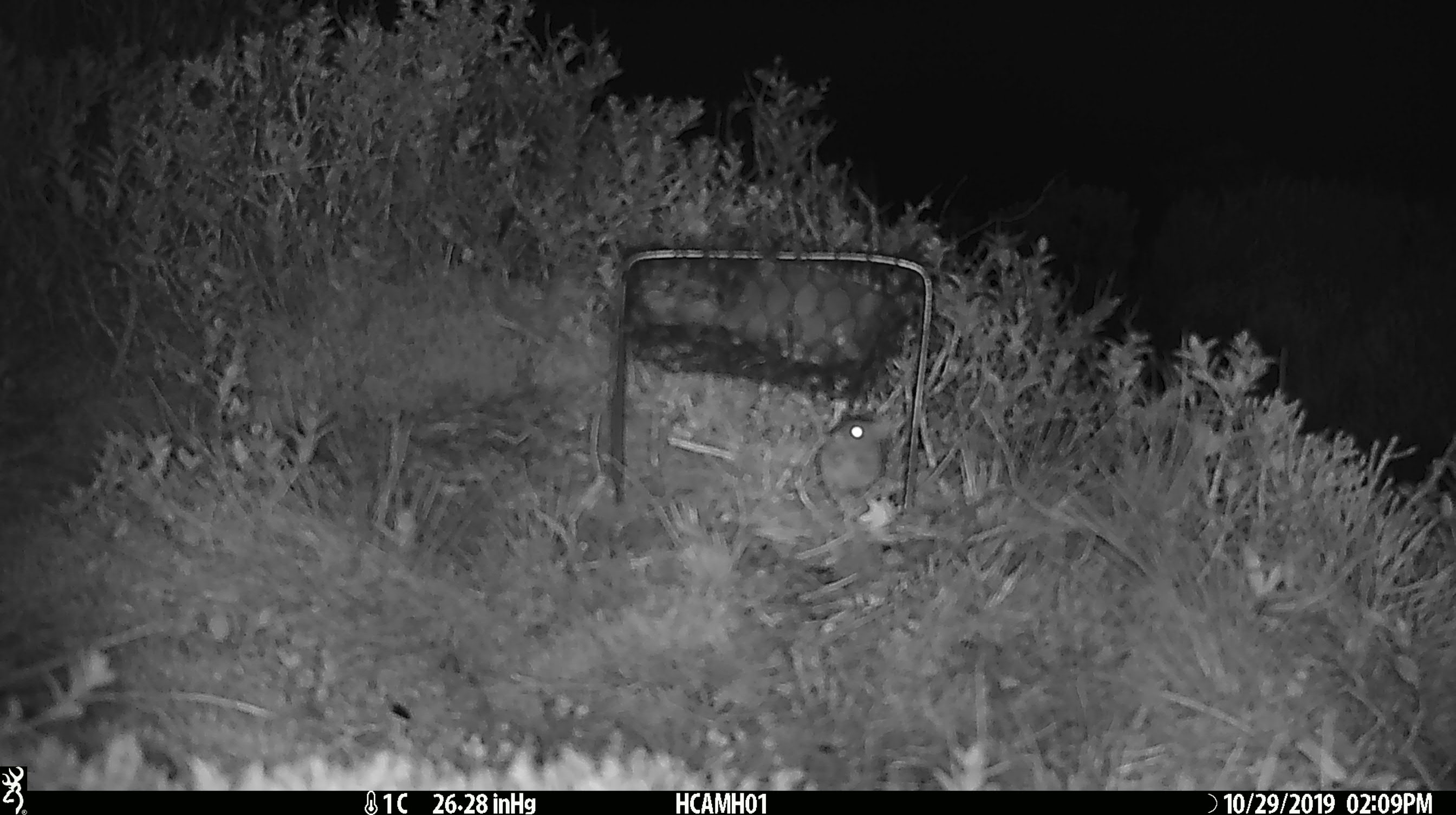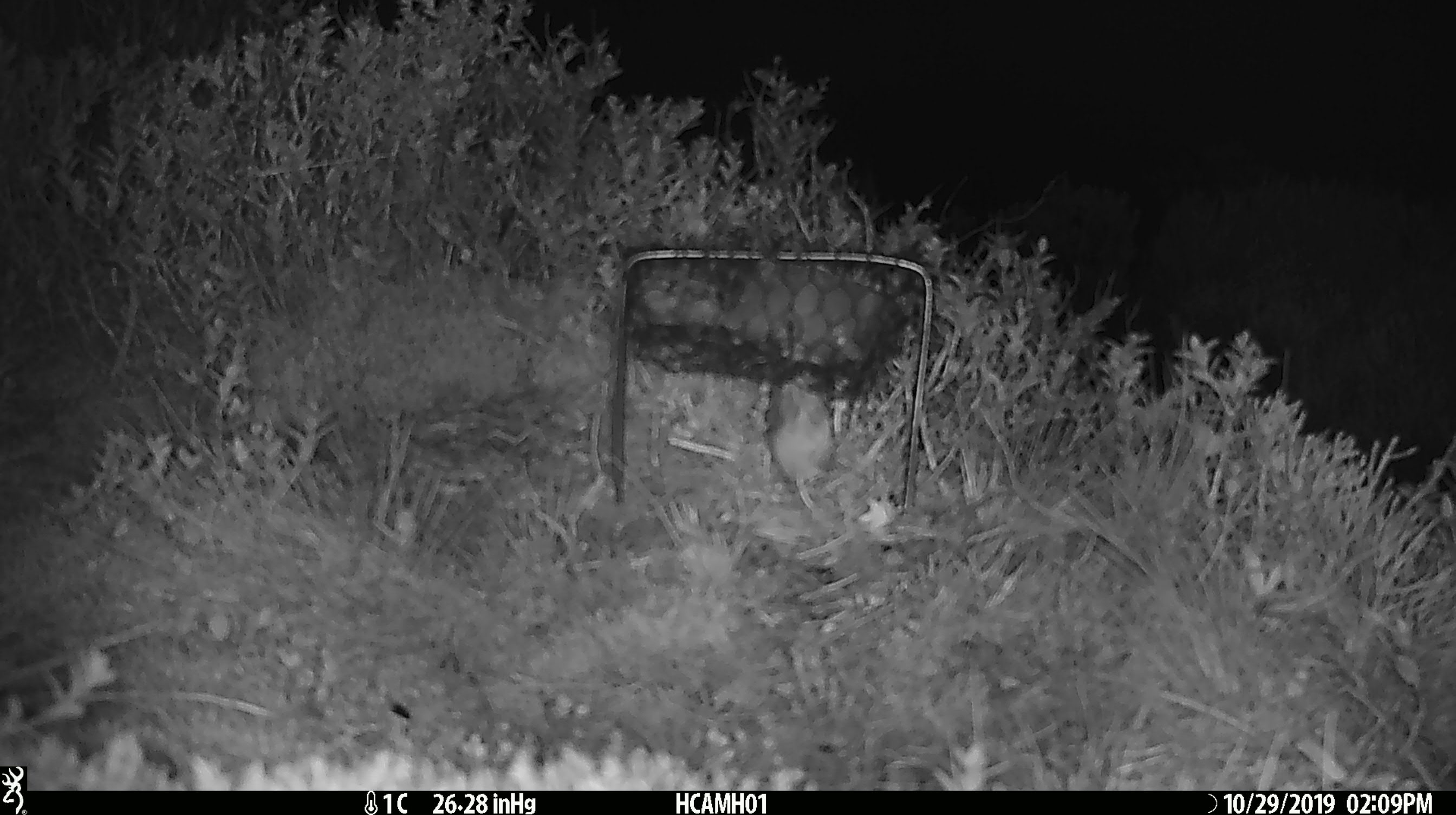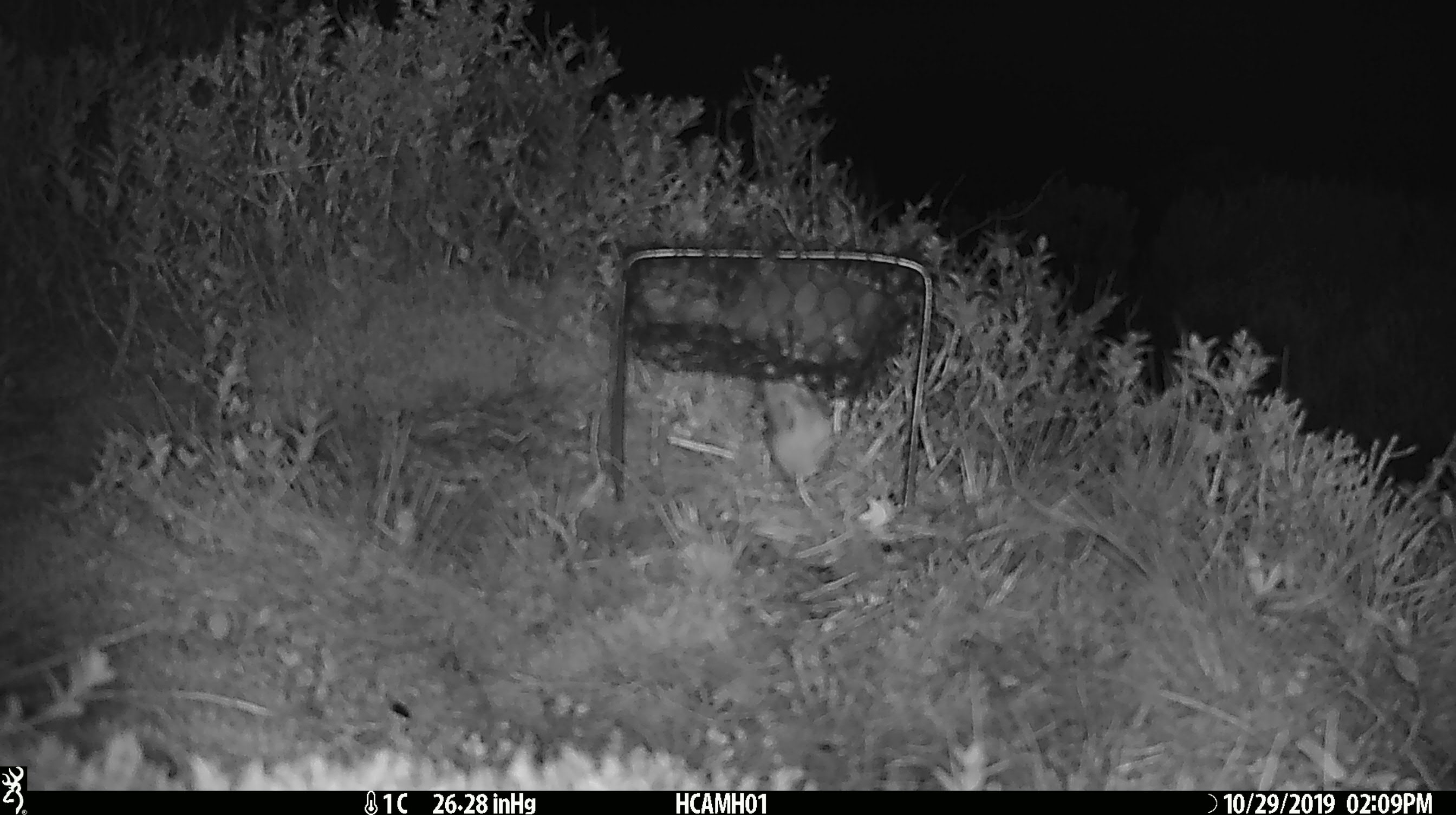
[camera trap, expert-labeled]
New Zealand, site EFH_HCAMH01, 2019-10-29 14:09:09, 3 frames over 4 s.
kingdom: Animalia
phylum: Chordata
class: Mammalia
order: Rodentia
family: Muridae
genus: Mus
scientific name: Mus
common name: mouse